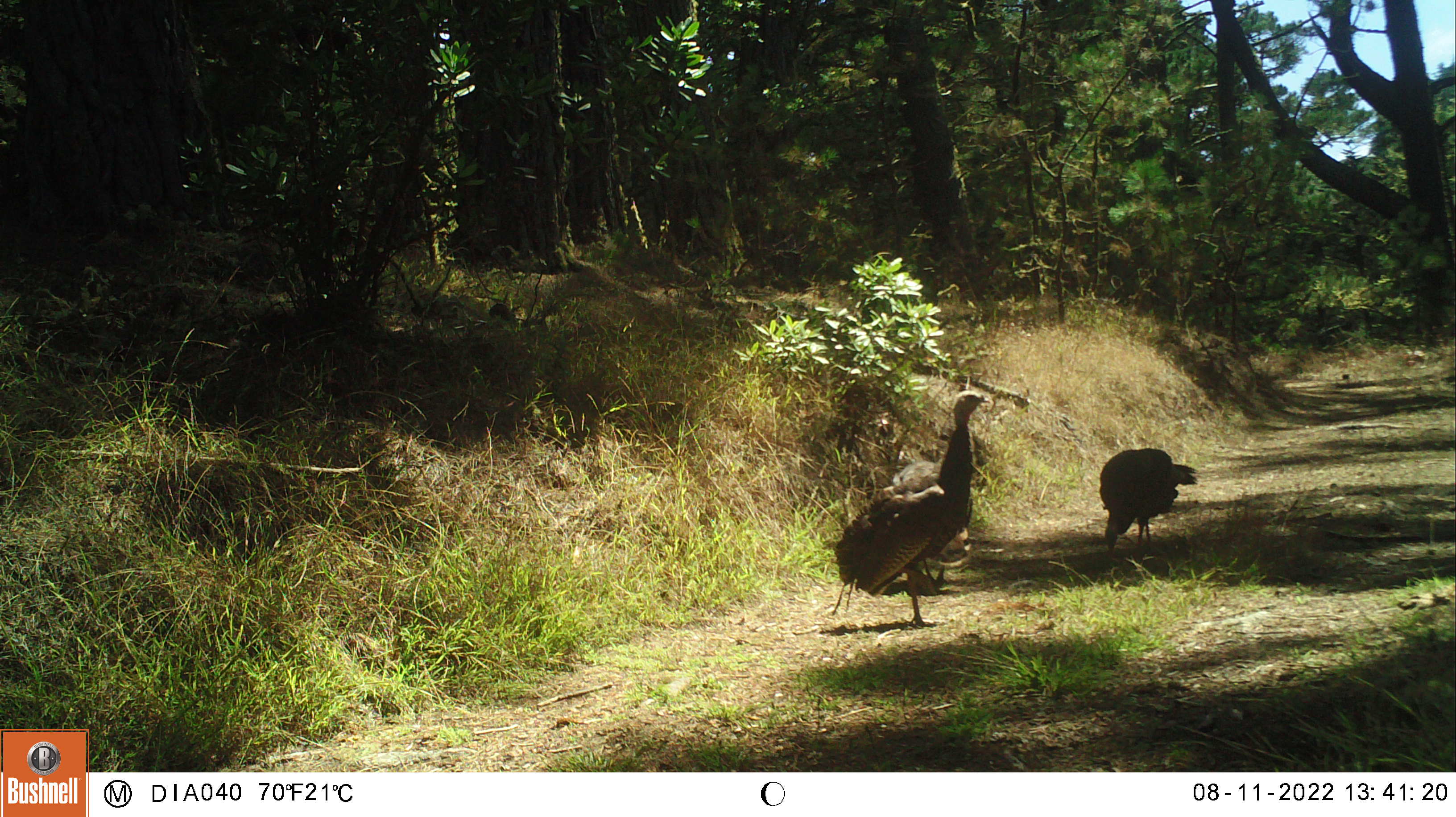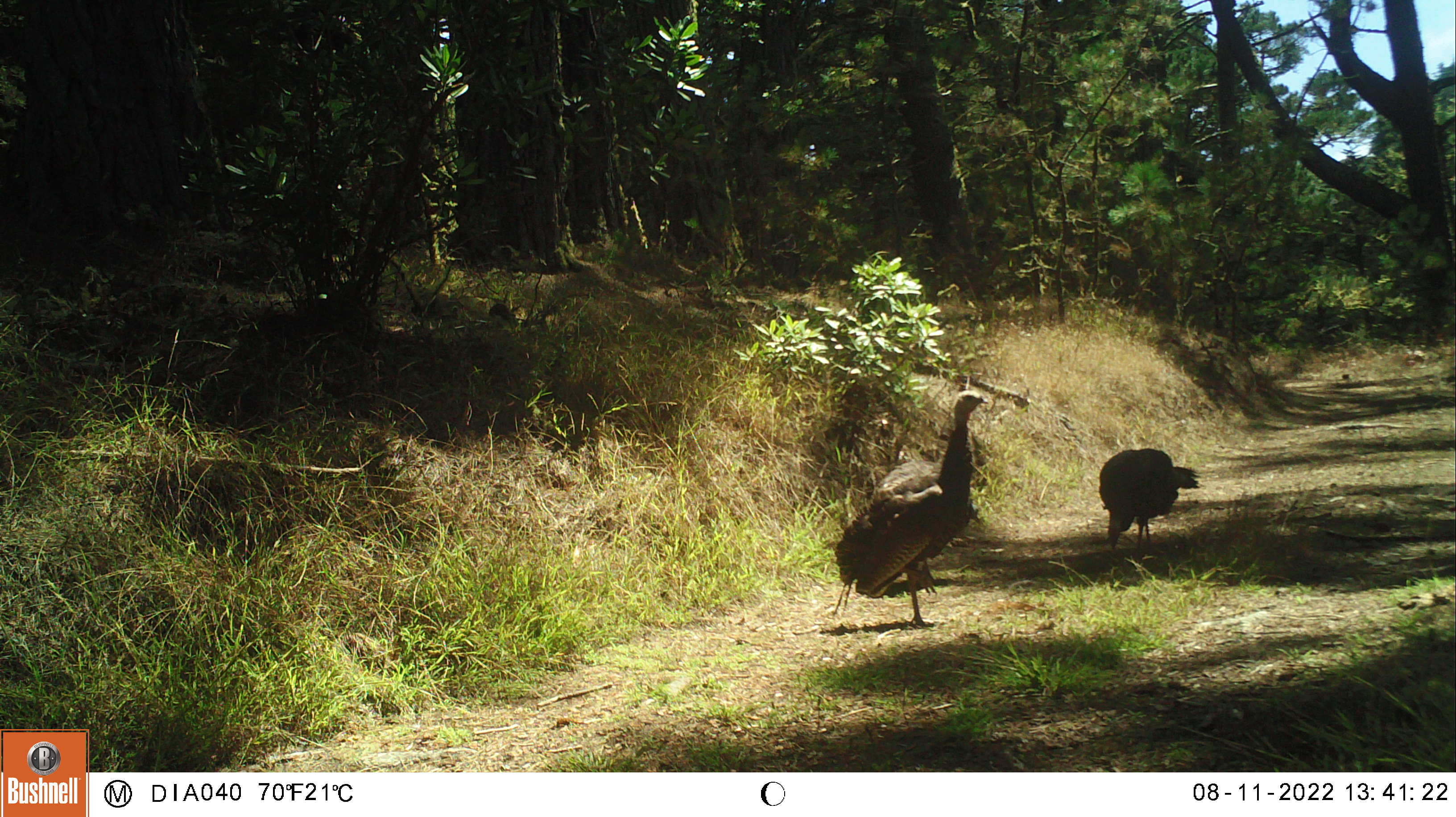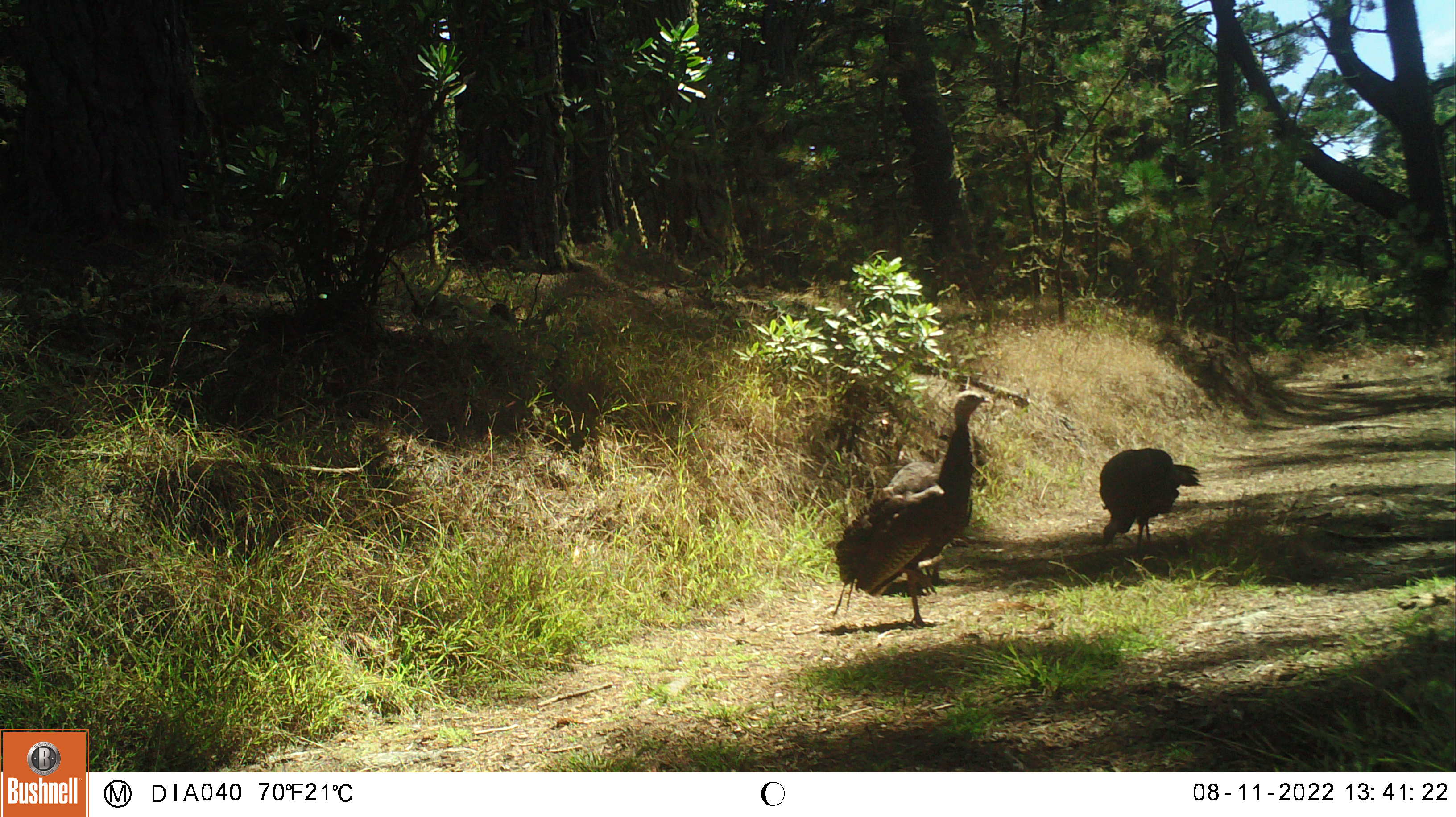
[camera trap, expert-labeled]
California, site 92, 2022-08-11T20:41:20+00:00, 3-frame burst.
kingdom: Animalia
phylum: Chordata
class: Aves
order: Galliformes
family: Phasianidae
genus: Meleagris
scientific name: Meleagris gallopavo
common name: turkey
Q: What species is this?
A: Turkey (Meleagris gallopavo).